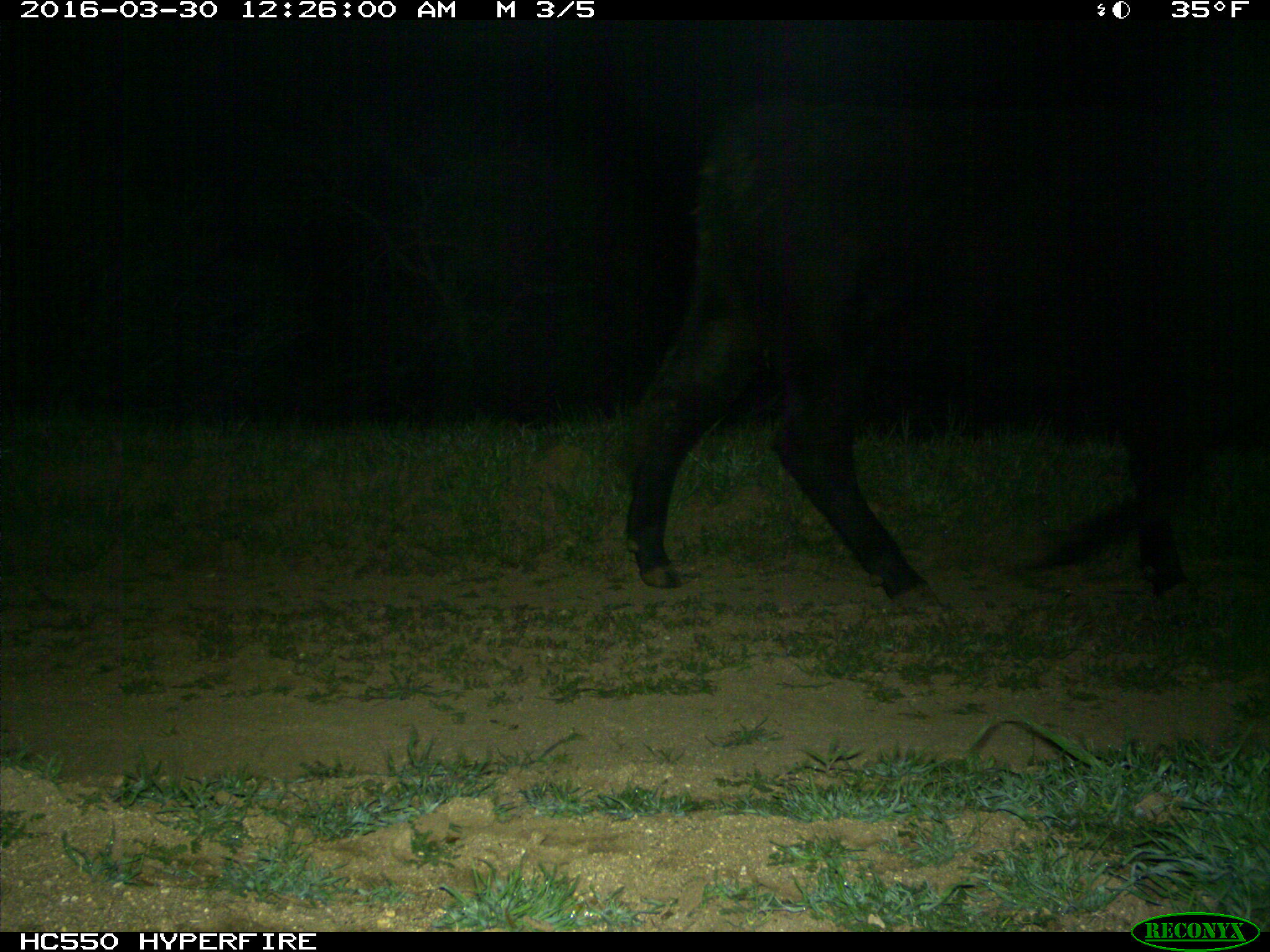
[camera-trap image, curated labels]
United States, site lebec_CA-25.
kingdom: Animalia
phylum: Chordata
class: Mammalia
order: Artiodactyla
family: Bovidae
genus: Bos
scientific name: Bos taurus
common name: domestic cow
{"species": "Bos taurus (domestic cow)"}